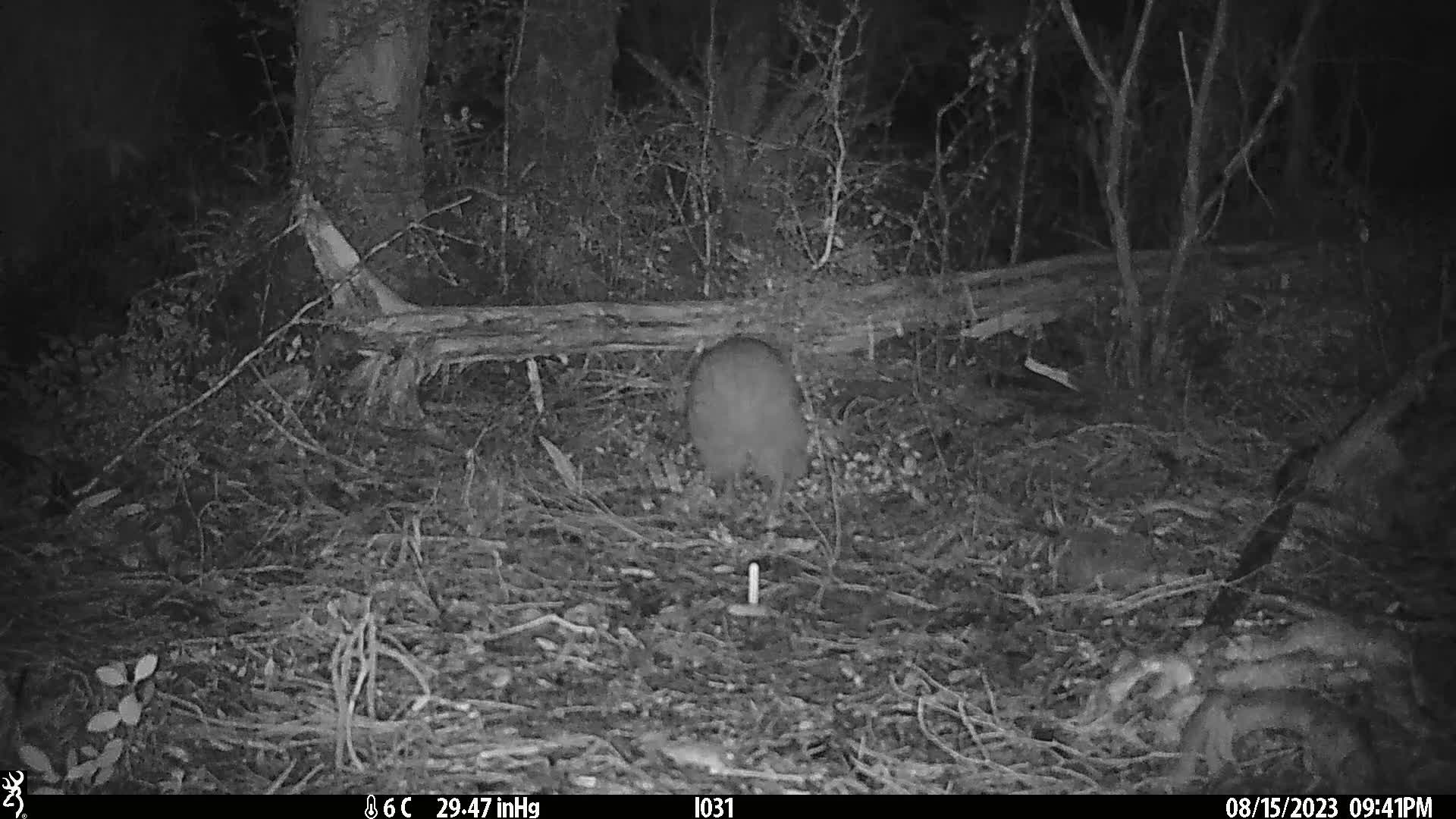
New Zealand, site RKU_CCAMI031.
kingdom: Animalia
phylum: Chordata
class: Aves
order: Apterygiformes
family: Apterygidae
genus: Apteryx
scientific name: Apteryx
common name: kiwi